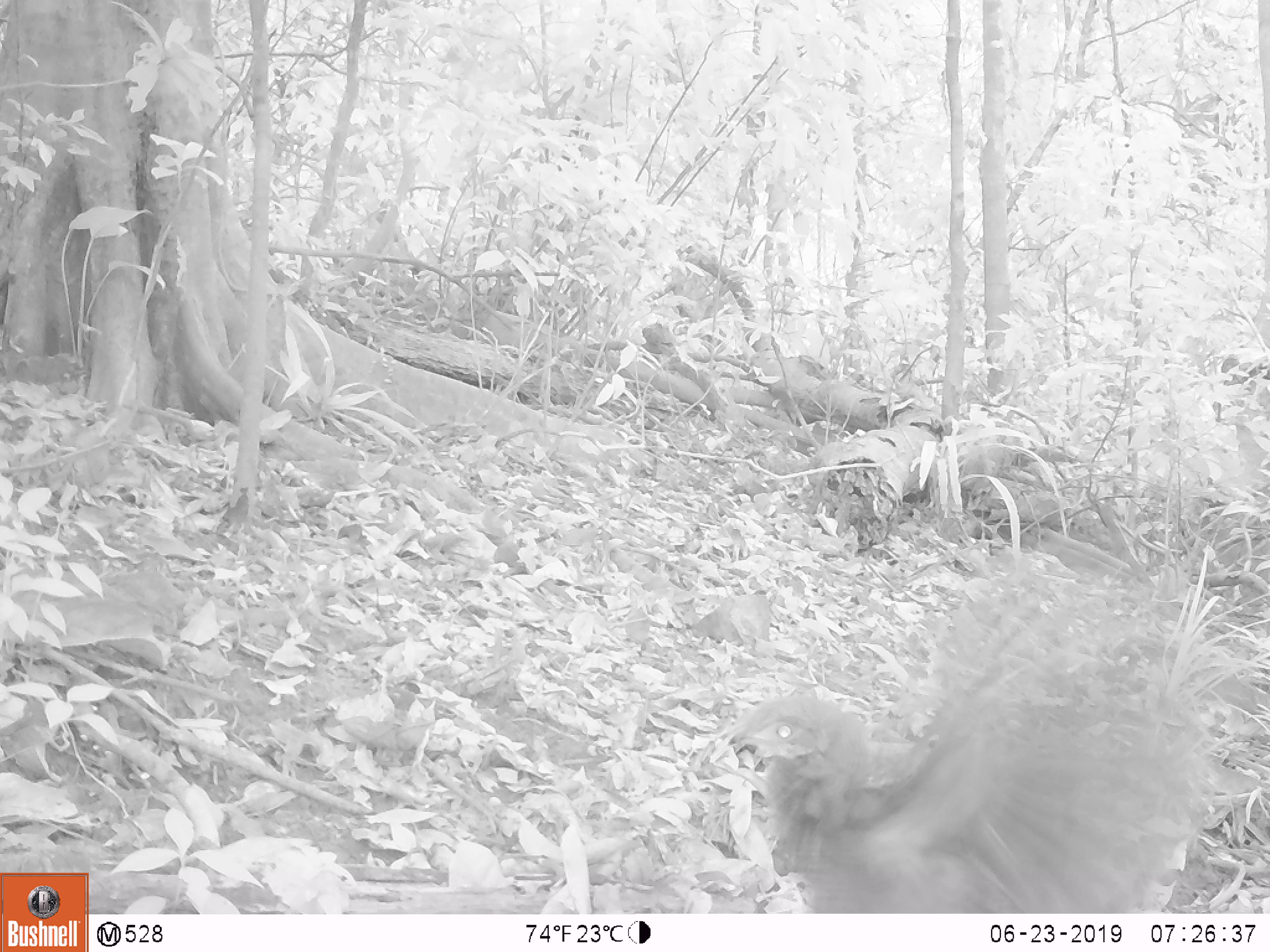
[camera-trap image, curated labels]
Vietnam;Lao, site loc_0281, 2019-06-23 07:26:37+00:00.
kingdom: Animalia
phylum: Chordata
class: Aves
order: Galliformes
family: Phasianidae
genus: Polyplectron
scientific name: Polyplectron bicalcaratum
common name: gray peacock-pheasant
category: grey peacock pheasant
Grey peacock pheasant (gray peacock-pheasant) (Polyplectron bicalcaratum). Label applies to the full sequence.